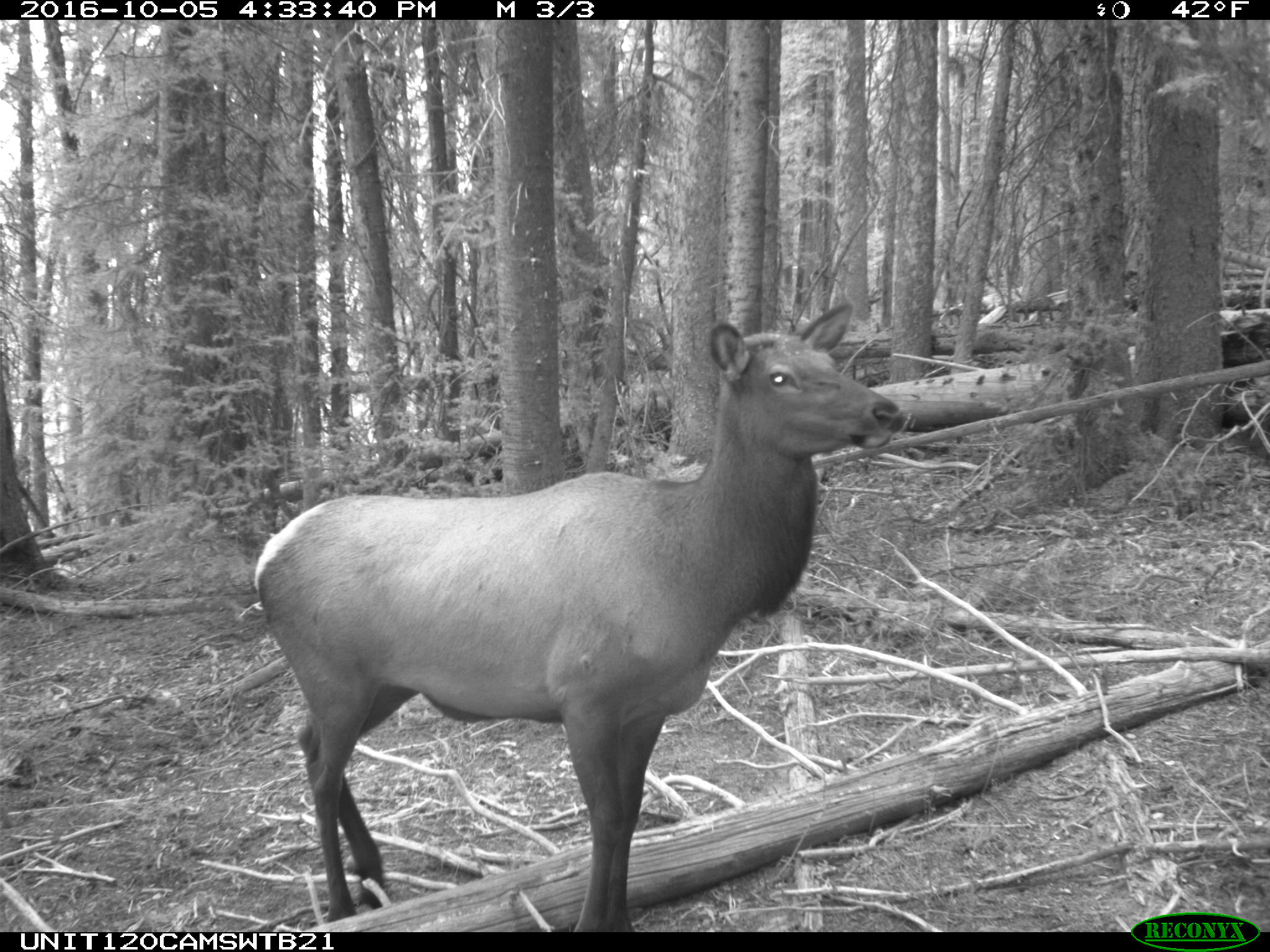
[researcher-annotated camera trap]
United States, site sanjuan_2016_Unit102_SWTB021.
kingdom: Animalia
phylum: Chordata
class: Mammalia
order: Artiodactyla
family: Cervidae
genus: Cervus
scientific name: Cervus elaphus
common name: red deer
Cervus elaphus (red deer).